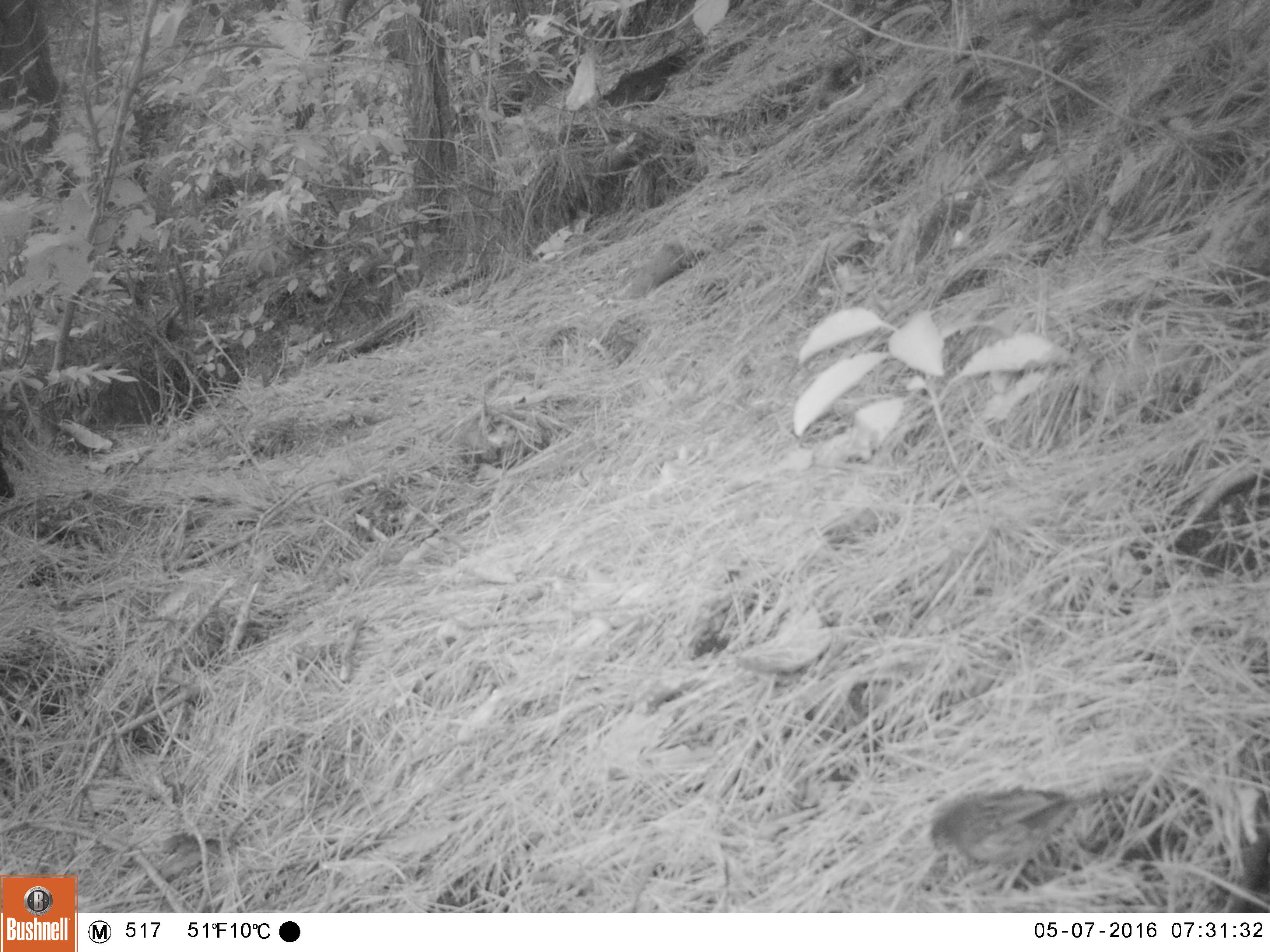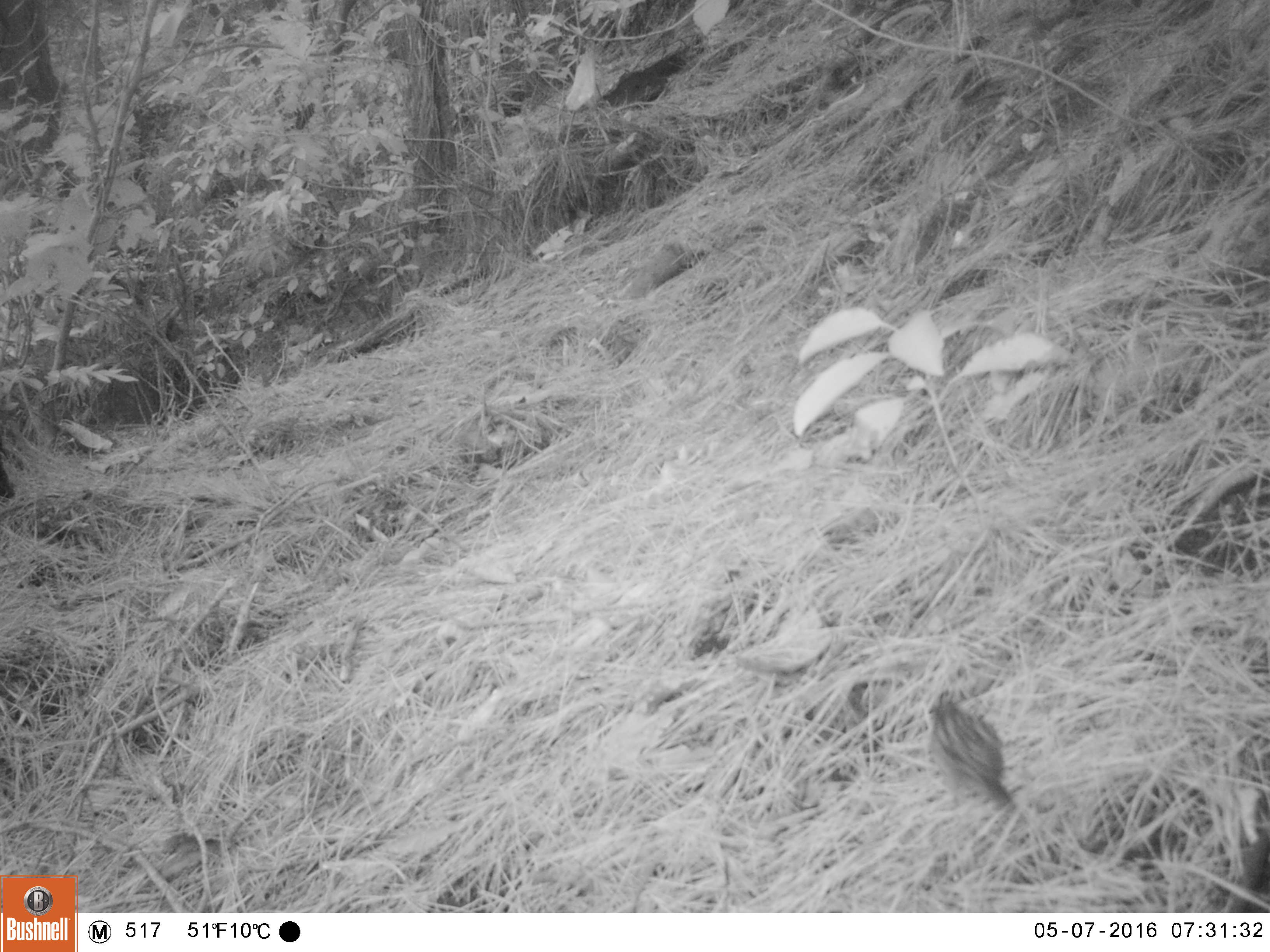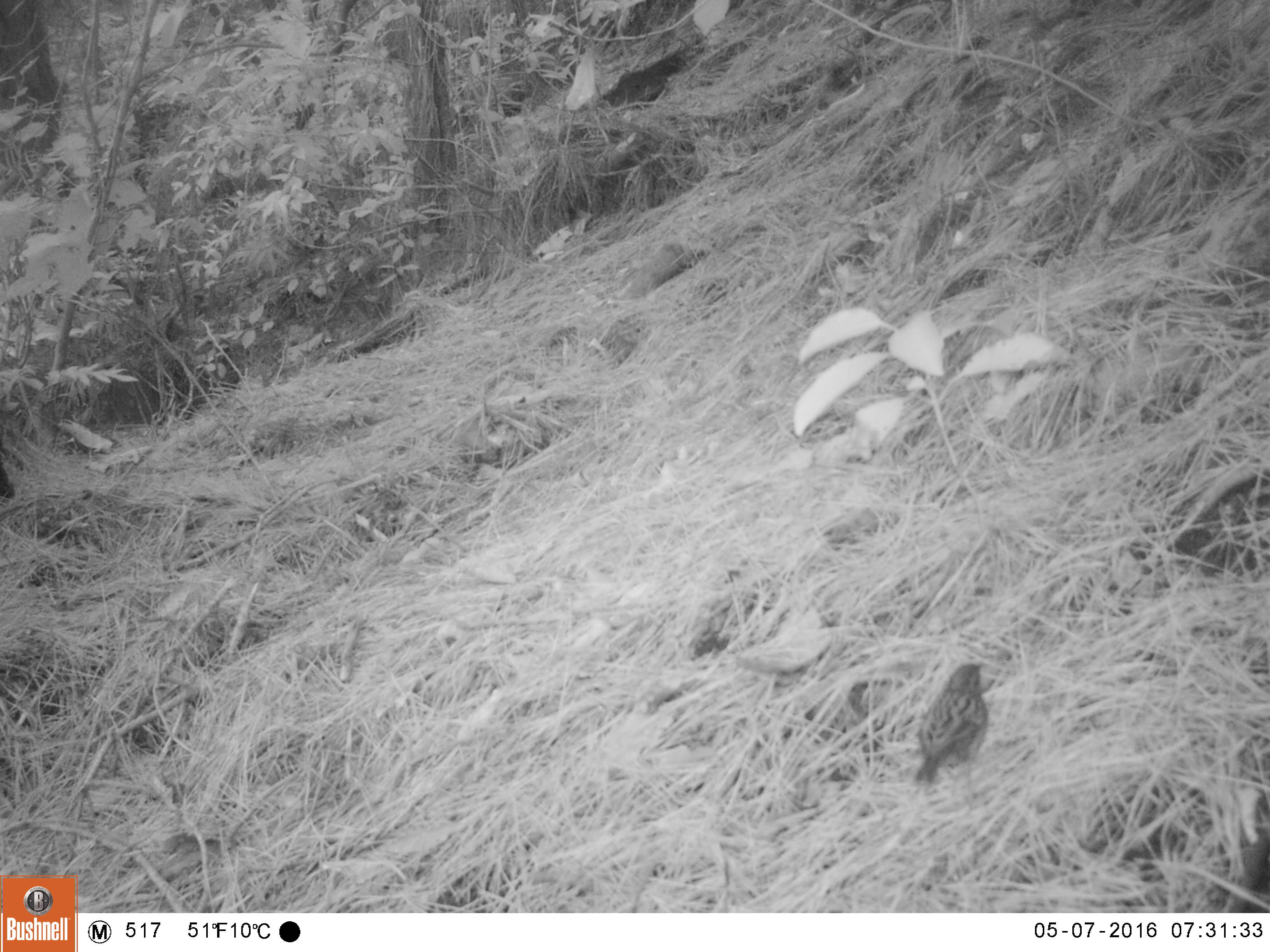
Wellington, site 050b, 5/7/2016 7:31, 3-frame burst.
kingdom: Animalia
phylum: Chordata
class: Aves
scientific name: Aves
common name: bird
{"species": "bird (Aves)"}